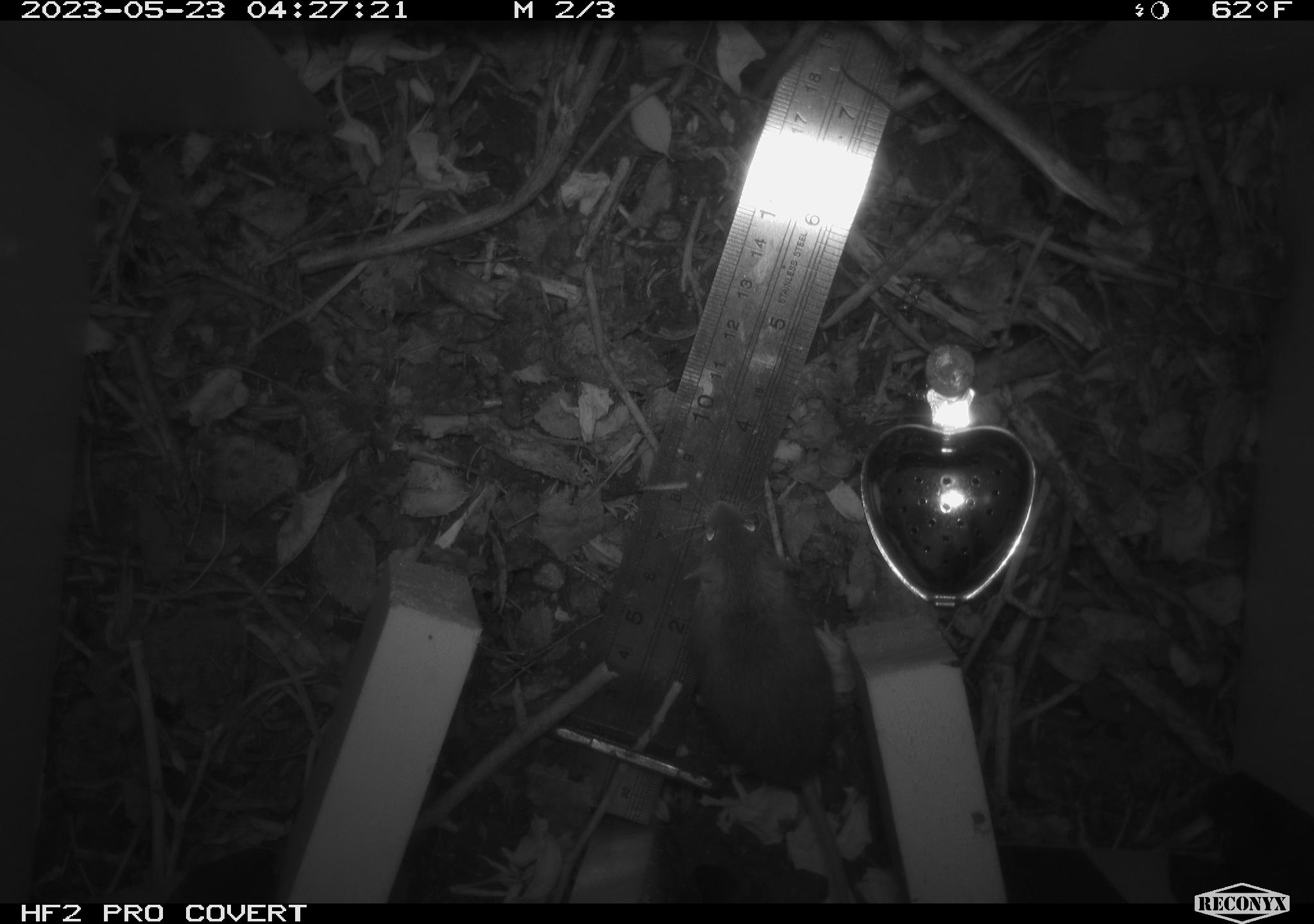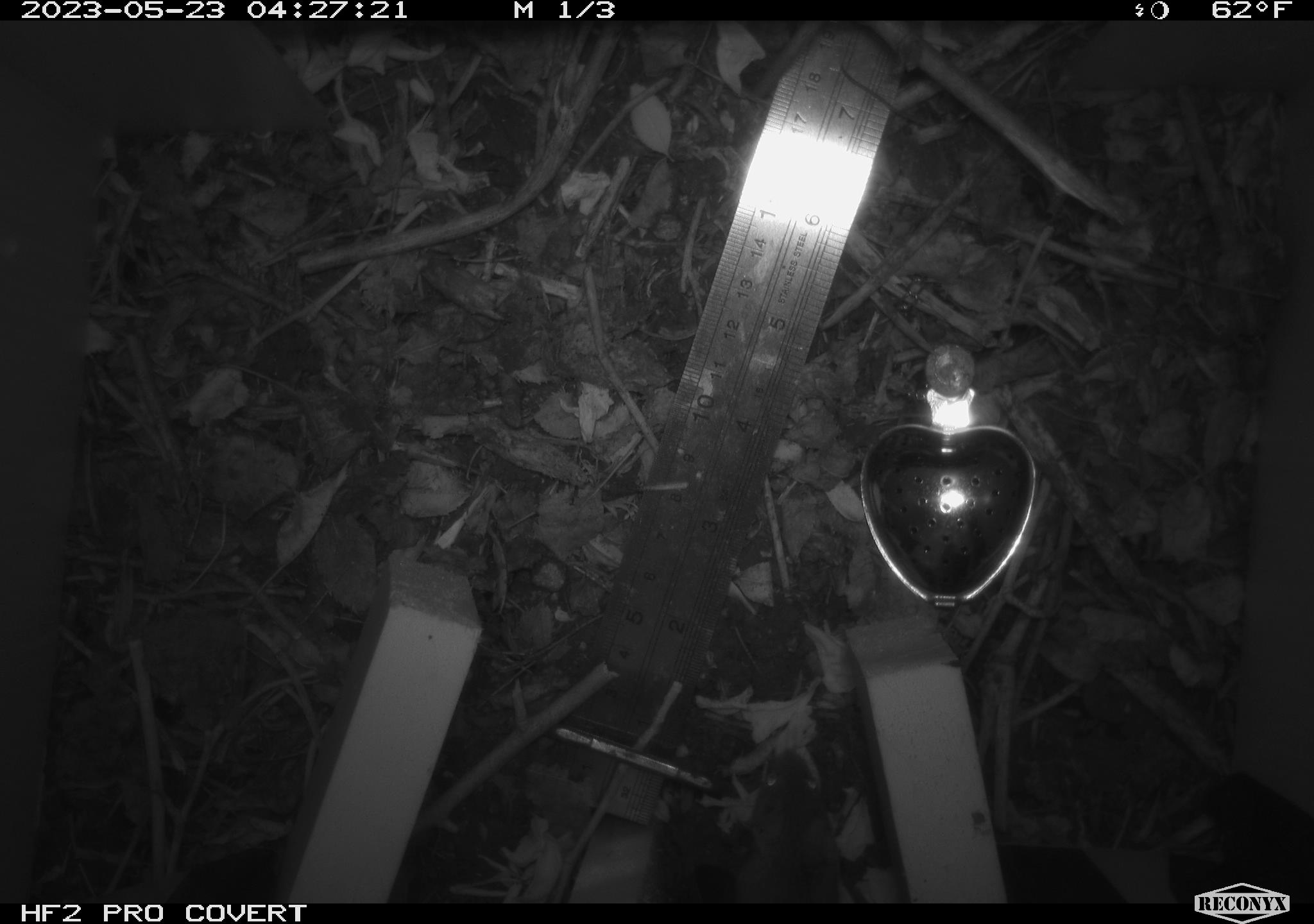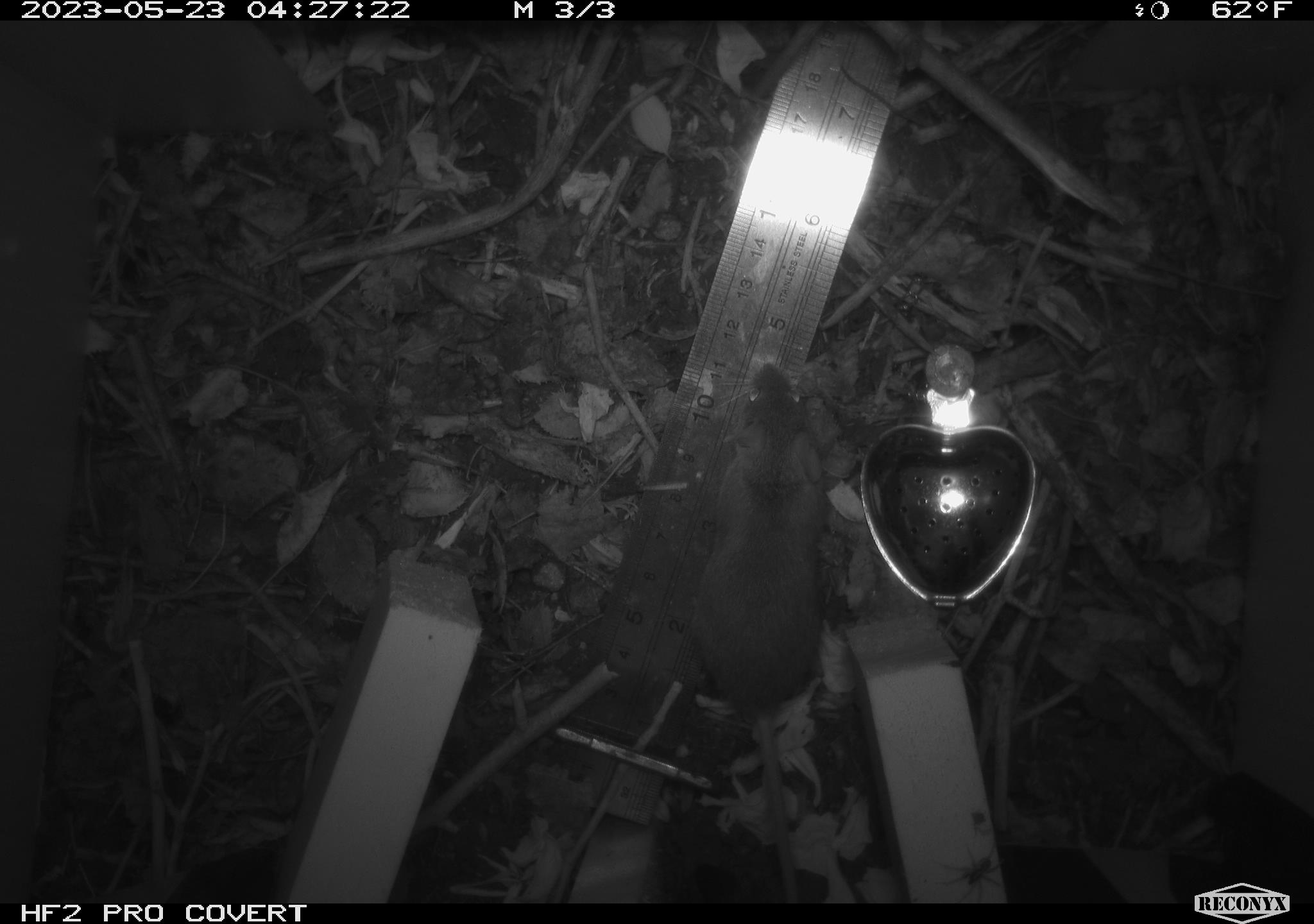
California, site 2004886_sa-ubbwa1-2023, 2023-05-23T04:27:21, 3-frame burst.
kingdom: Animalia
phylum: Chordata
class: Mammalia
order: Rodentia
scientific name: Rodentia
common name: rodent